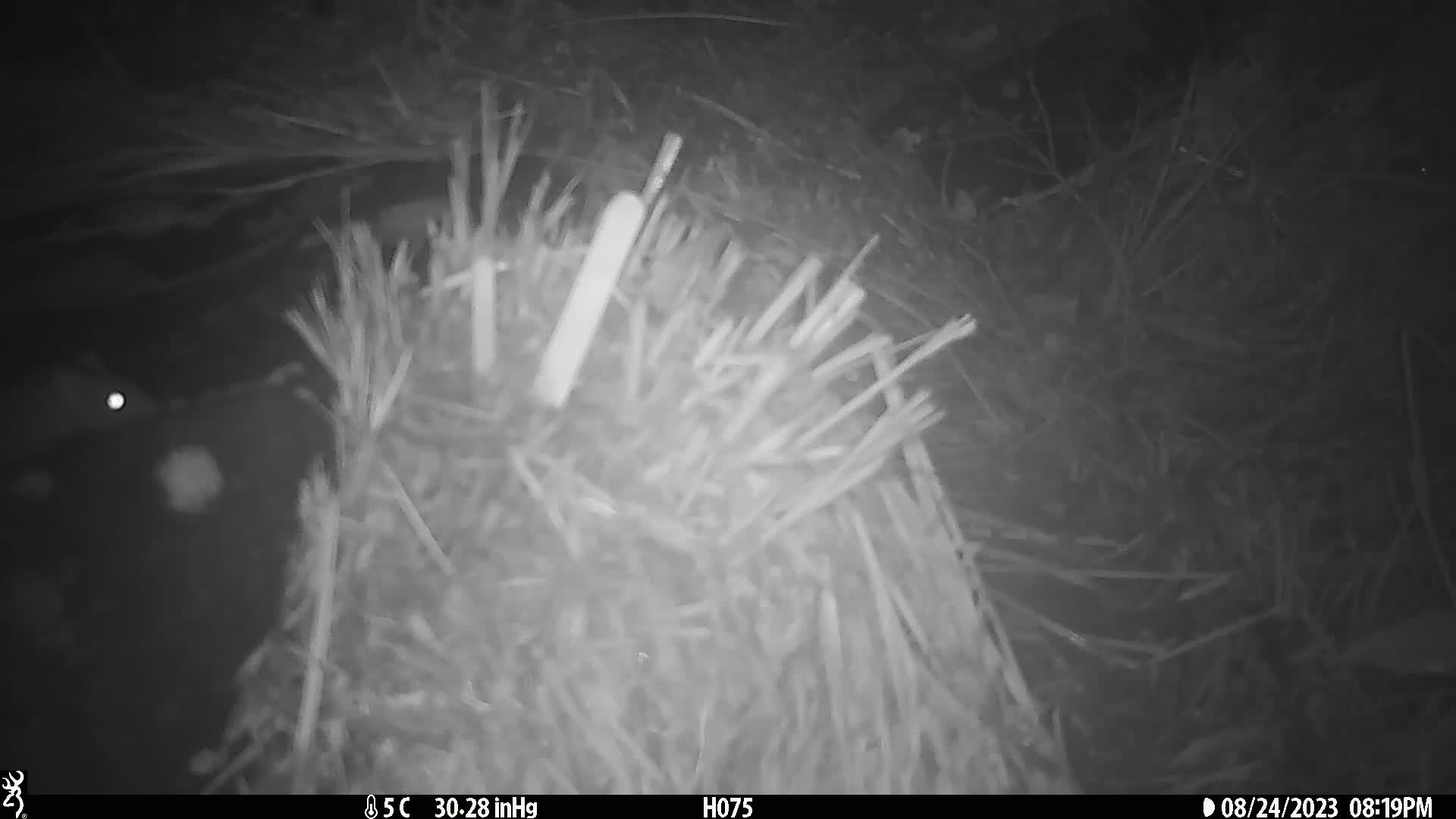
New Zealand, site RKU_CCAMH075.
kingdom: Animalia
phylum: Chordata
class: Mammalia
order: Rodentia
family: Muridae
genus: Rattus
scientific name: Rattus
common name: rat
Rat (Rattus).